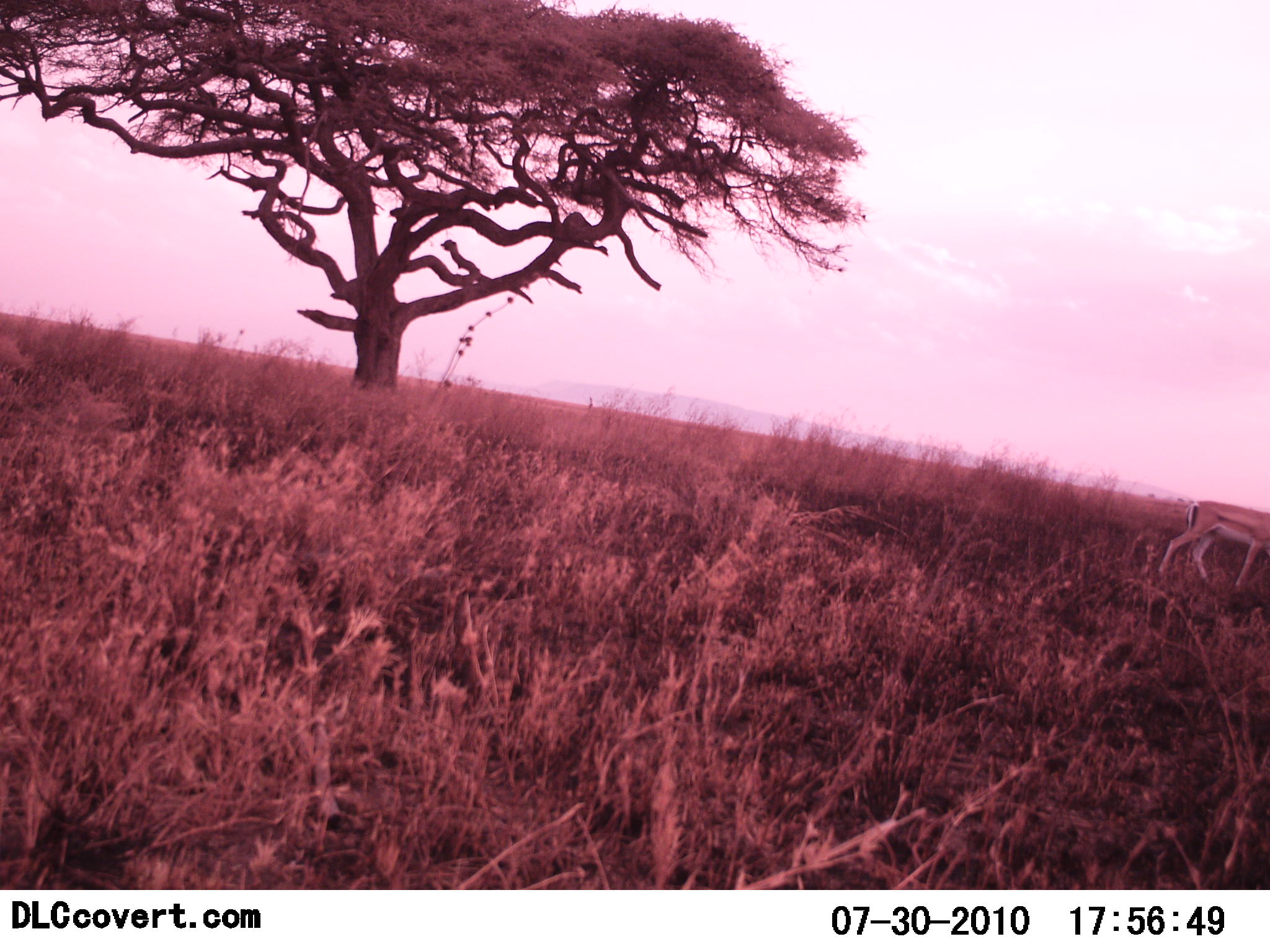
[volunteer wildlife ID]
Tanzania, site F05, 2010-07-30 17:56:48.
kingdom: Animalia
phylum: Chordata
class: Mammalia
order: Artiodactyla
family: Bovidae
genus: Nanger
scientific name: Nanger granti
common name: grant's gazelle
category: gazellegrants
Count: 1.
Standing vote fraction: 43%.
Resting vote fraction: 0%.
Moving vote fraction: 57%.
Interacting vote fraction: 0%.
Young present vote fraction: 0%.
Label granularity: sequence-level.